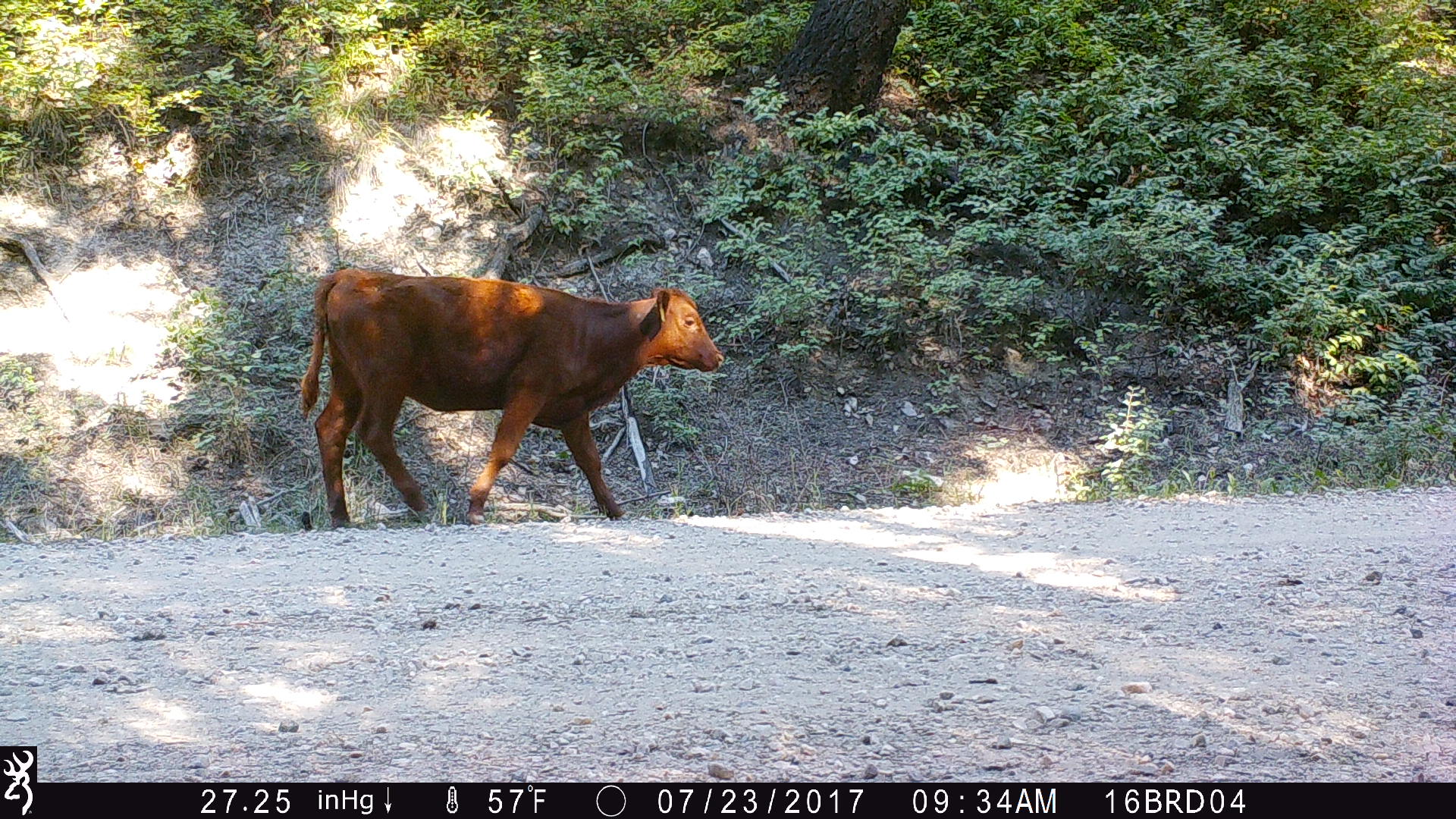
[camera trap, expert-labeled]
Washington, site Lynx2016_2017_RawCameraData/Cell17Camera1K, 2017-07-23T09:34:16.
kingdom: Animalia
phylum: Chordata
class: Mammalia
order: Artiodactyla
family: Bovidae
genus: Bos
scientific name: Bos taurus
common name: domestic cattle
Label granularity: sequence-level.